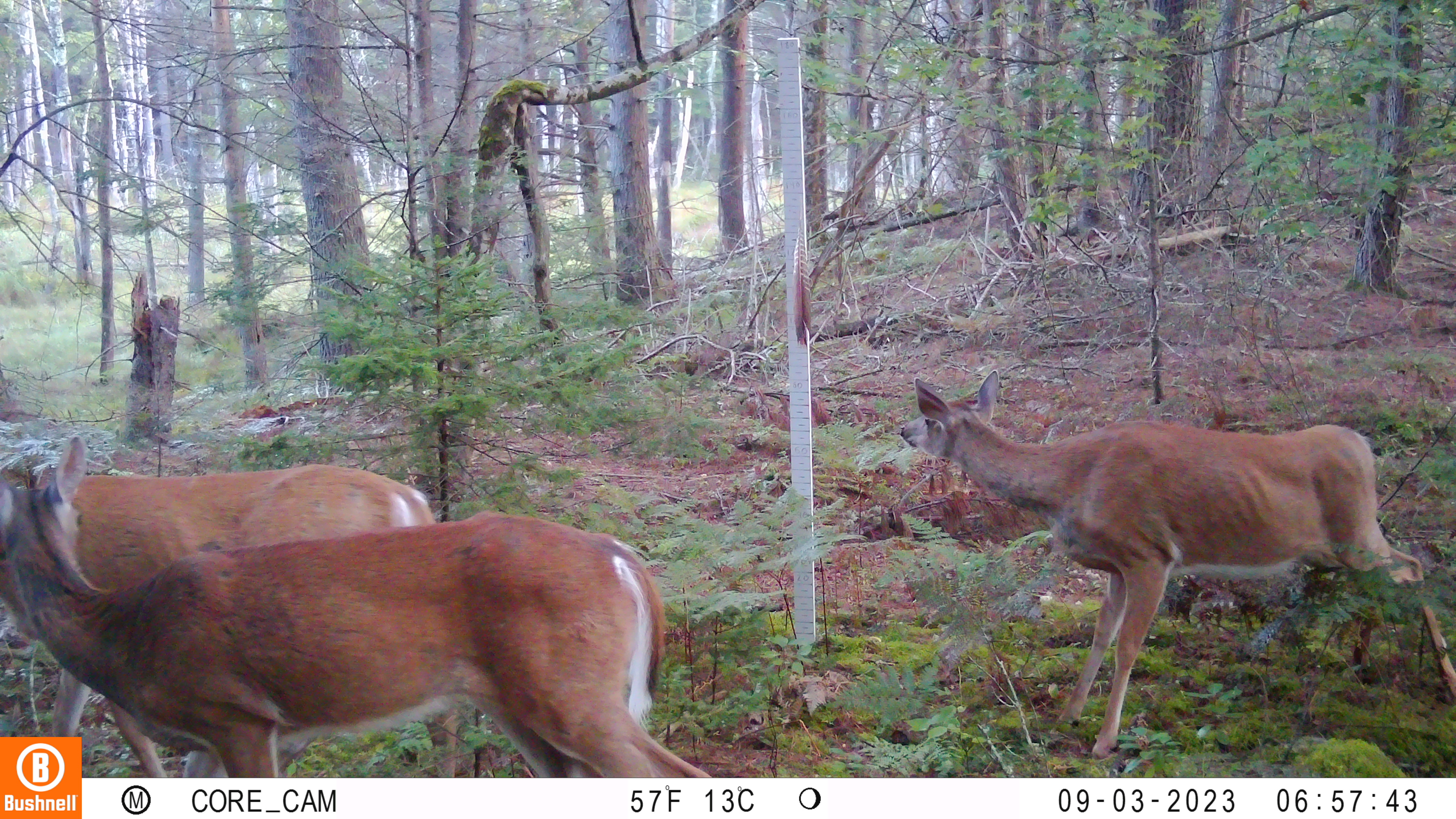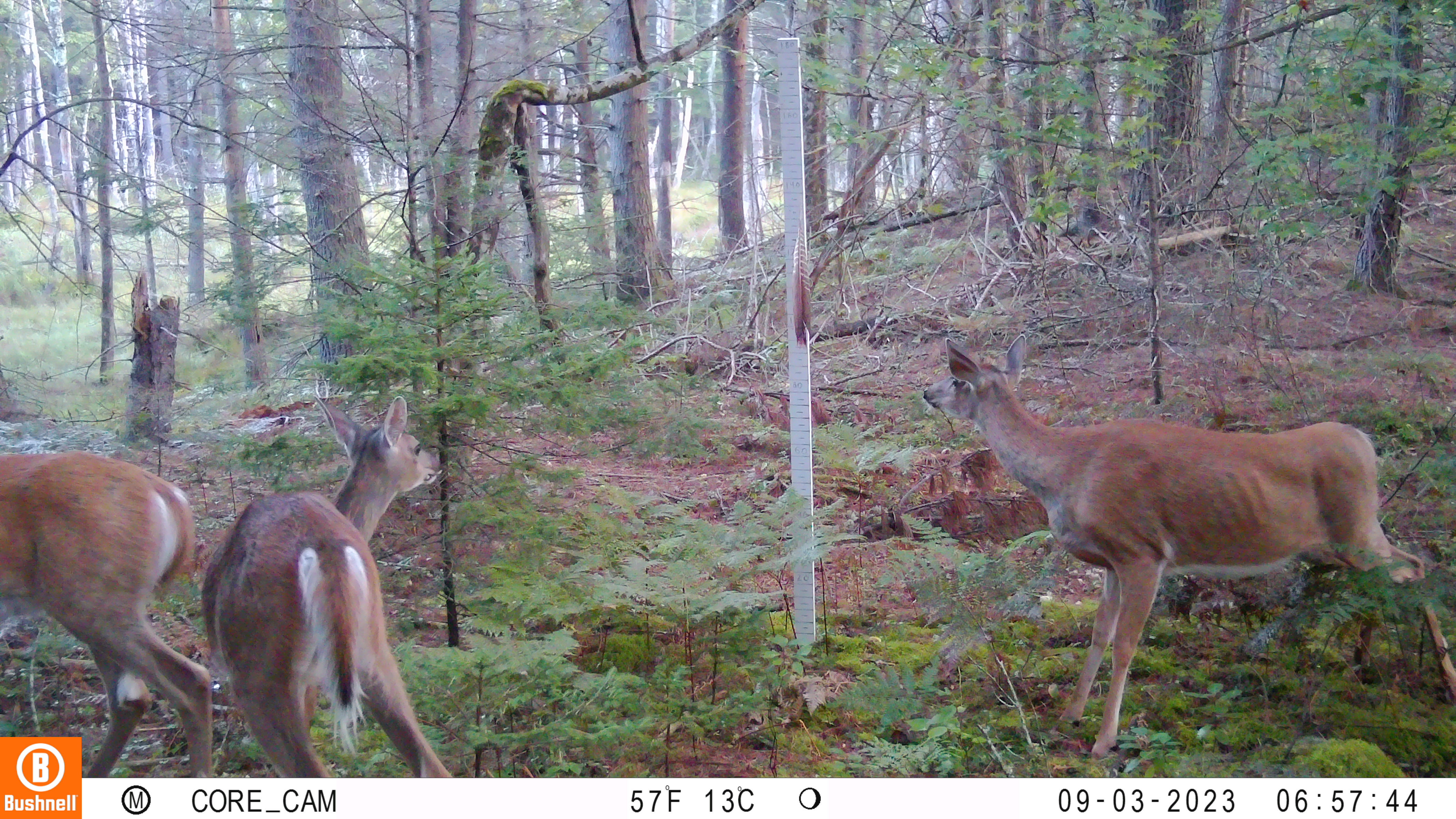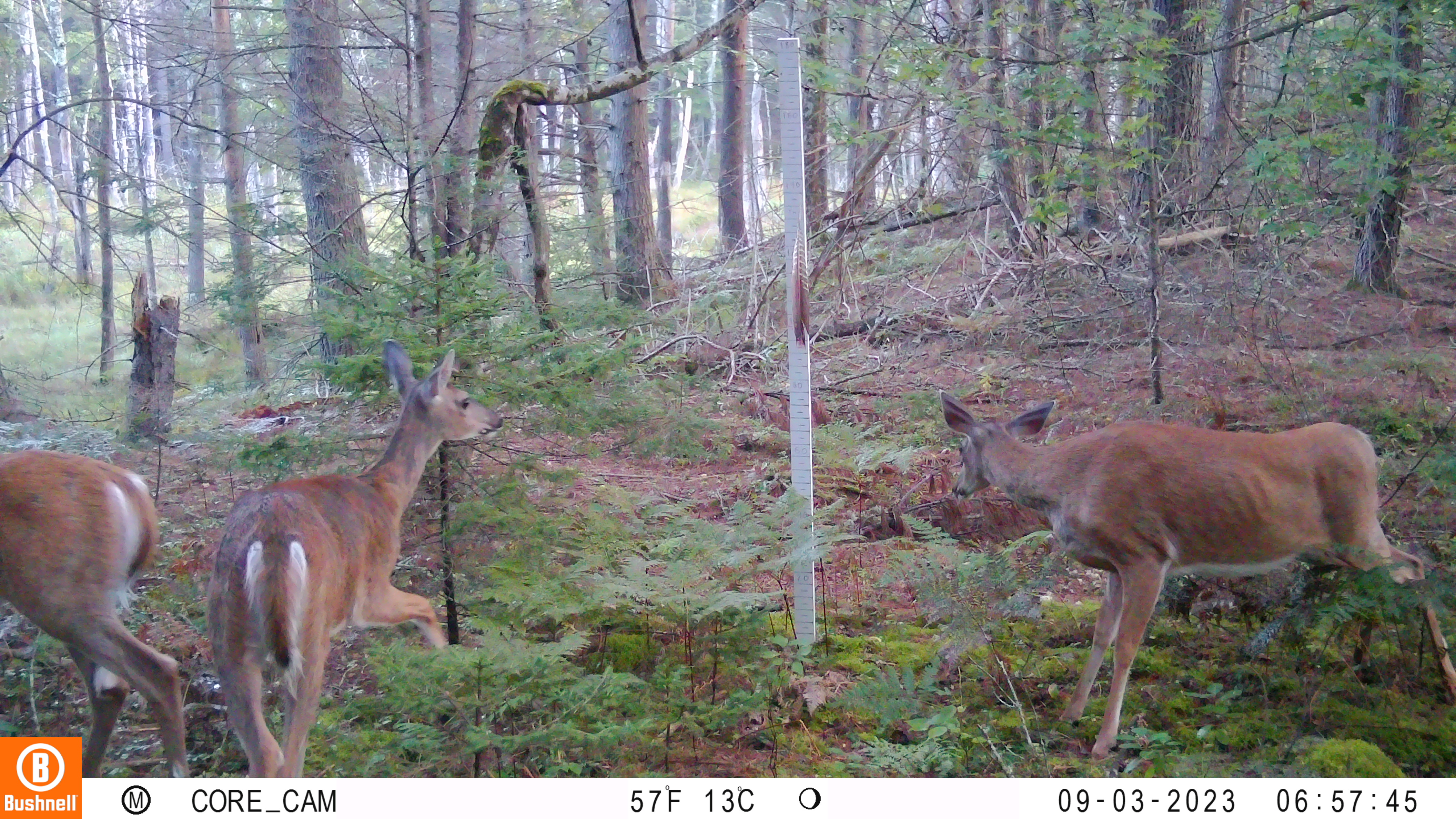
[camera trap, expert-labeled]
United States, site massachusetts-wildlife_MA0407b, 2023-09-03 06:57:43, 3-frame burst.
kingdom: Animalia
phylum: Chordata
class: Mammalia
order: Artiodactyla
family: Cervidae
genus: Odocoileus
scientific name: Odocoileus virginianus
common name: white-tailed deer